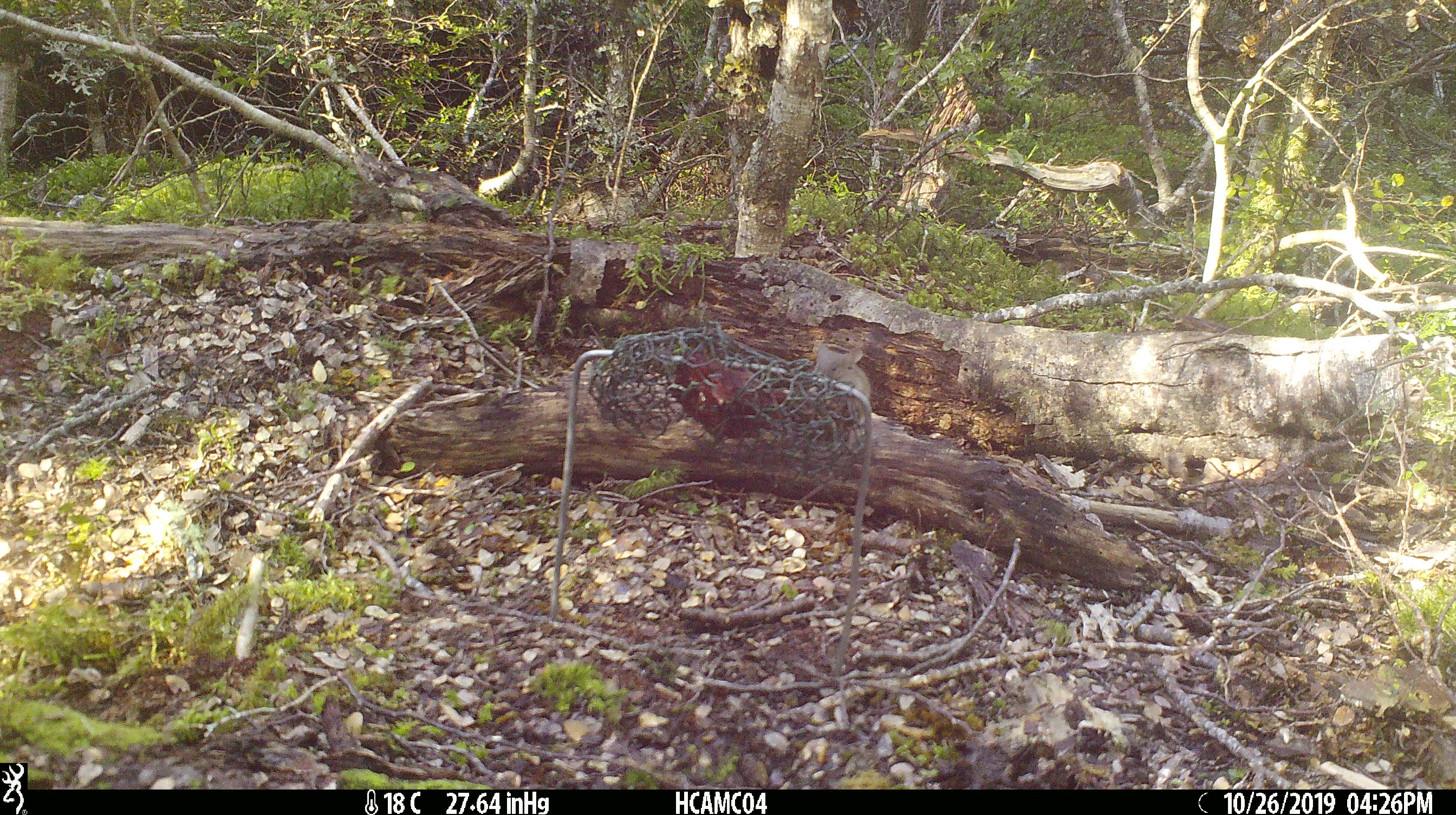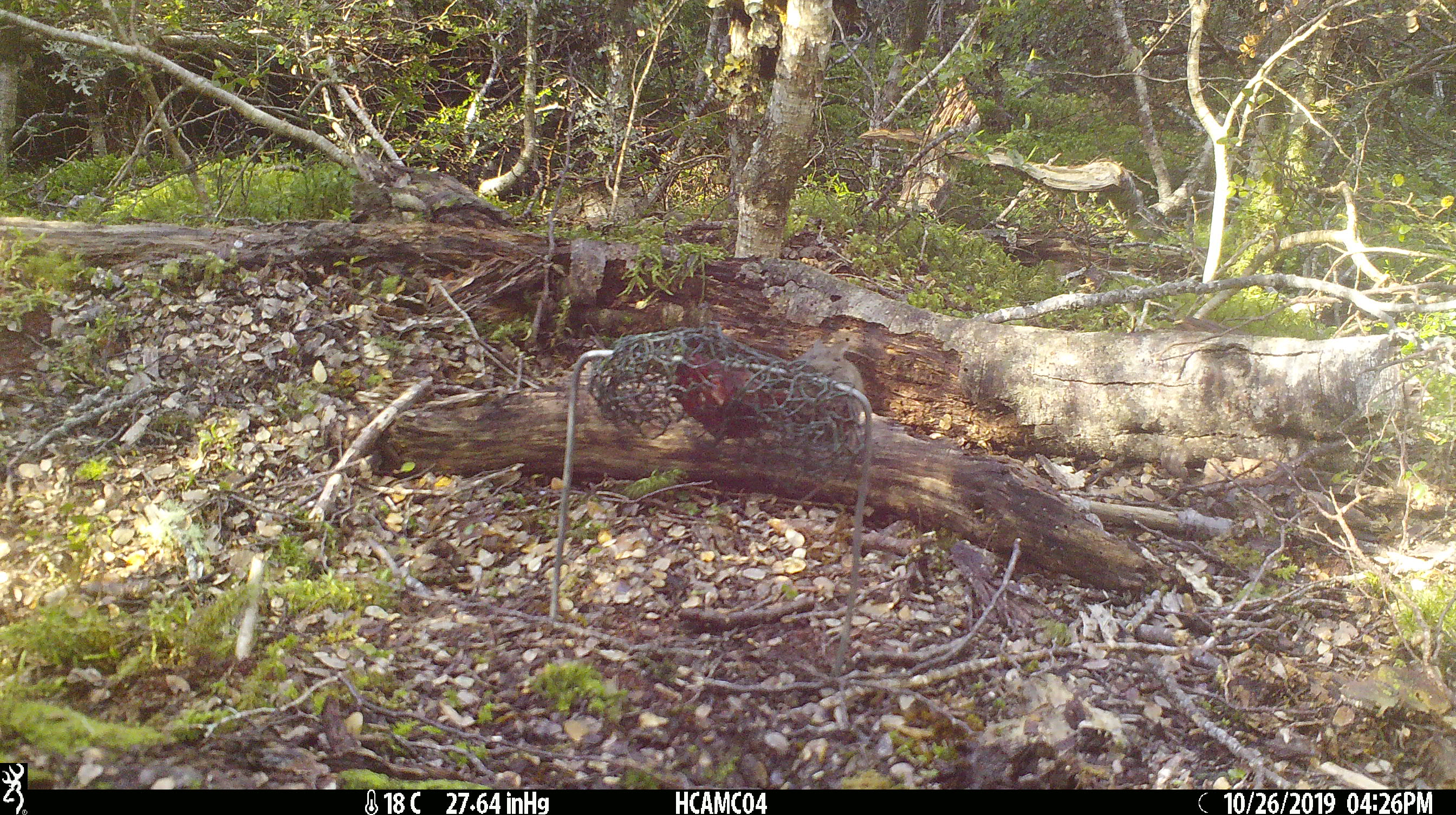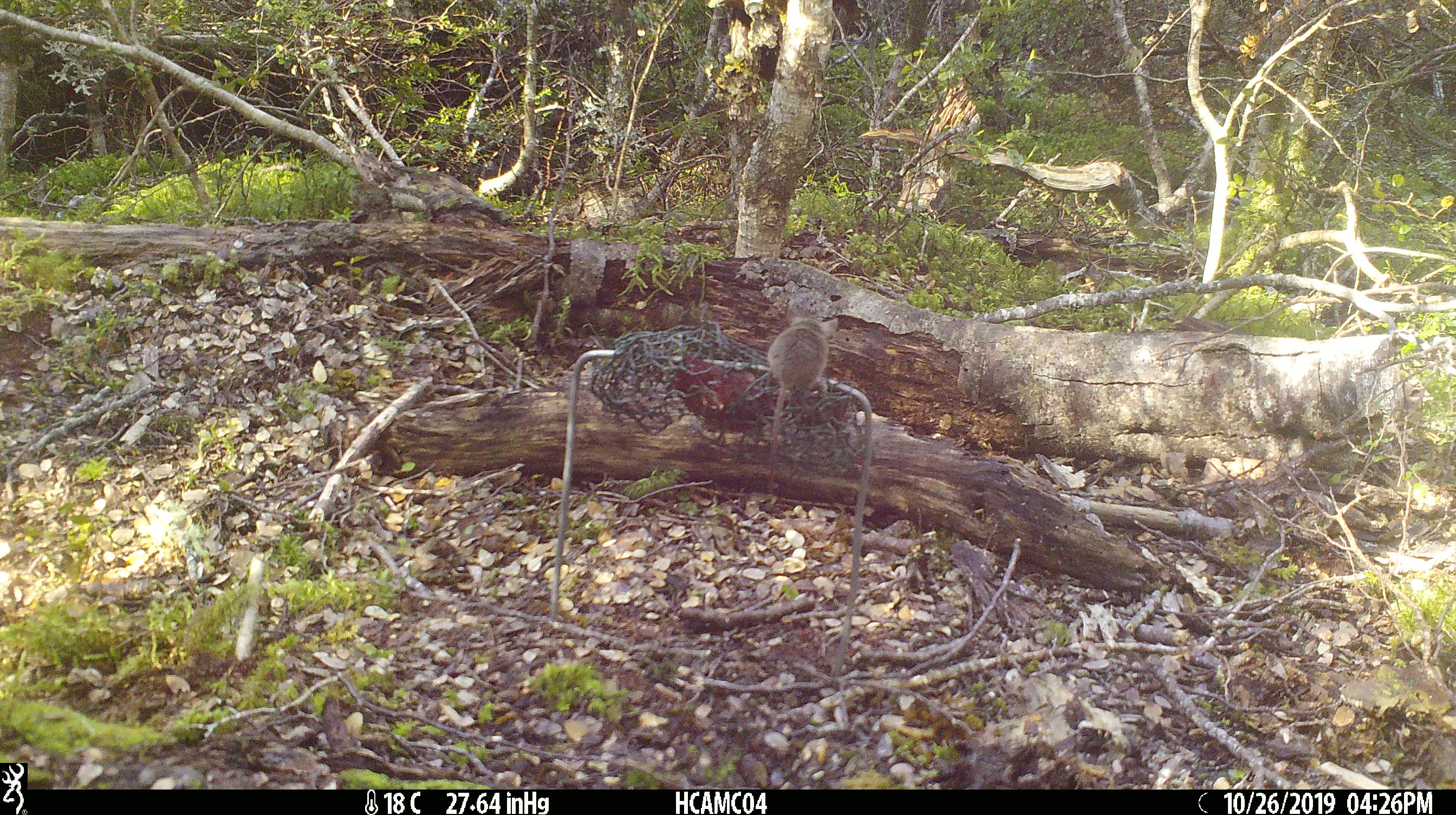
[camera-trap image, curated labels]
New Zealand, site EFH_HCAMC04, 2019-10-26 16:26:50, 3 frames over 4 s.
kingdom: Animalia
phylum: Chordata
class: Mammalia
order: Rodentia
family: Muridae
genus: Mus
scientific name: Mus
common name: mouse